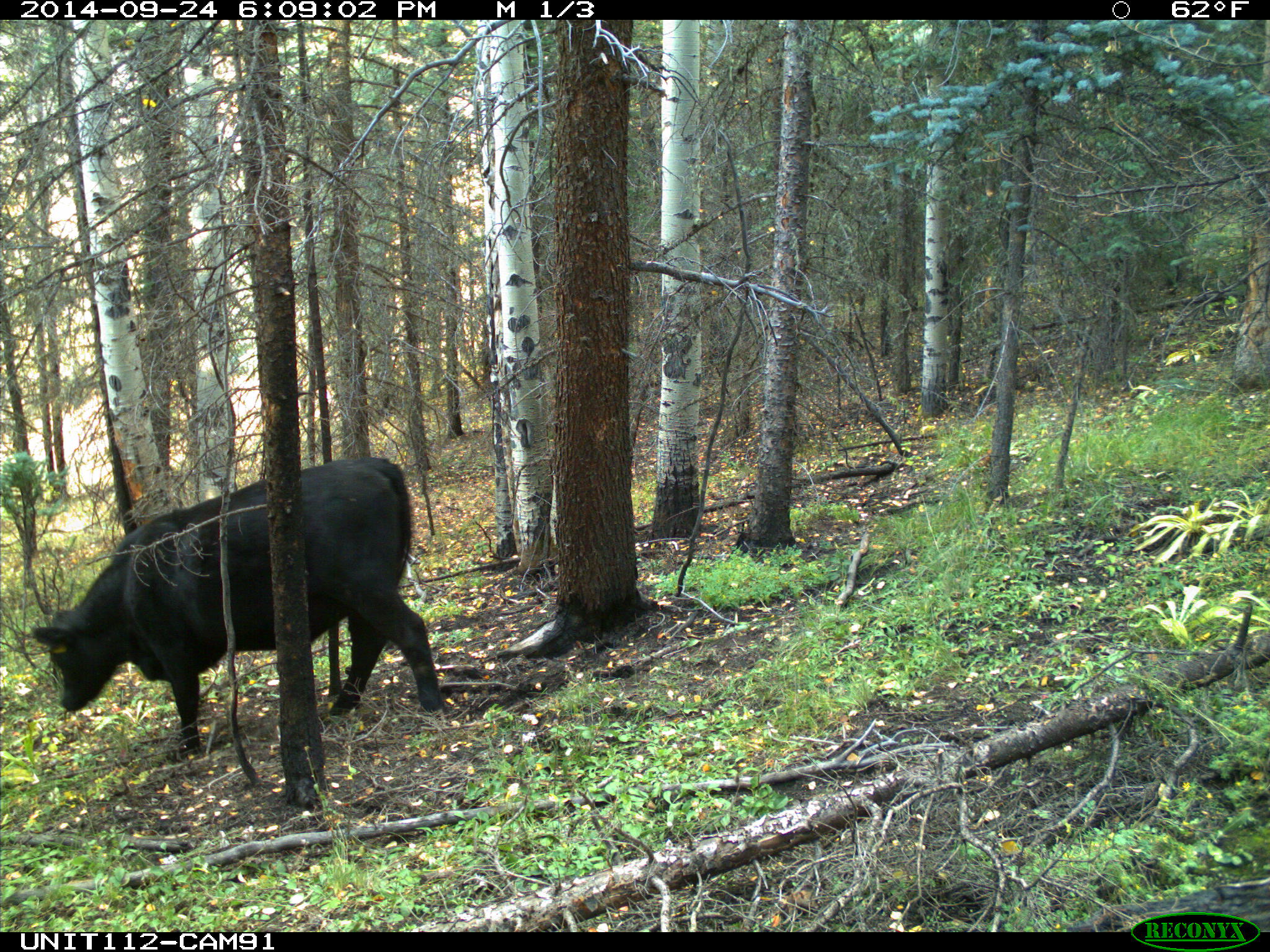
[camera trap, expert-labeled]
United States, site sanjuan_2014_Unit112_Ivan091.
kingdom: Animalia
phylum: Chordata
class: Mammalia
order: Artiodactyla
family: Bovidae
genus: Bos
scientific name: Bos taurus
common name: domestic cow